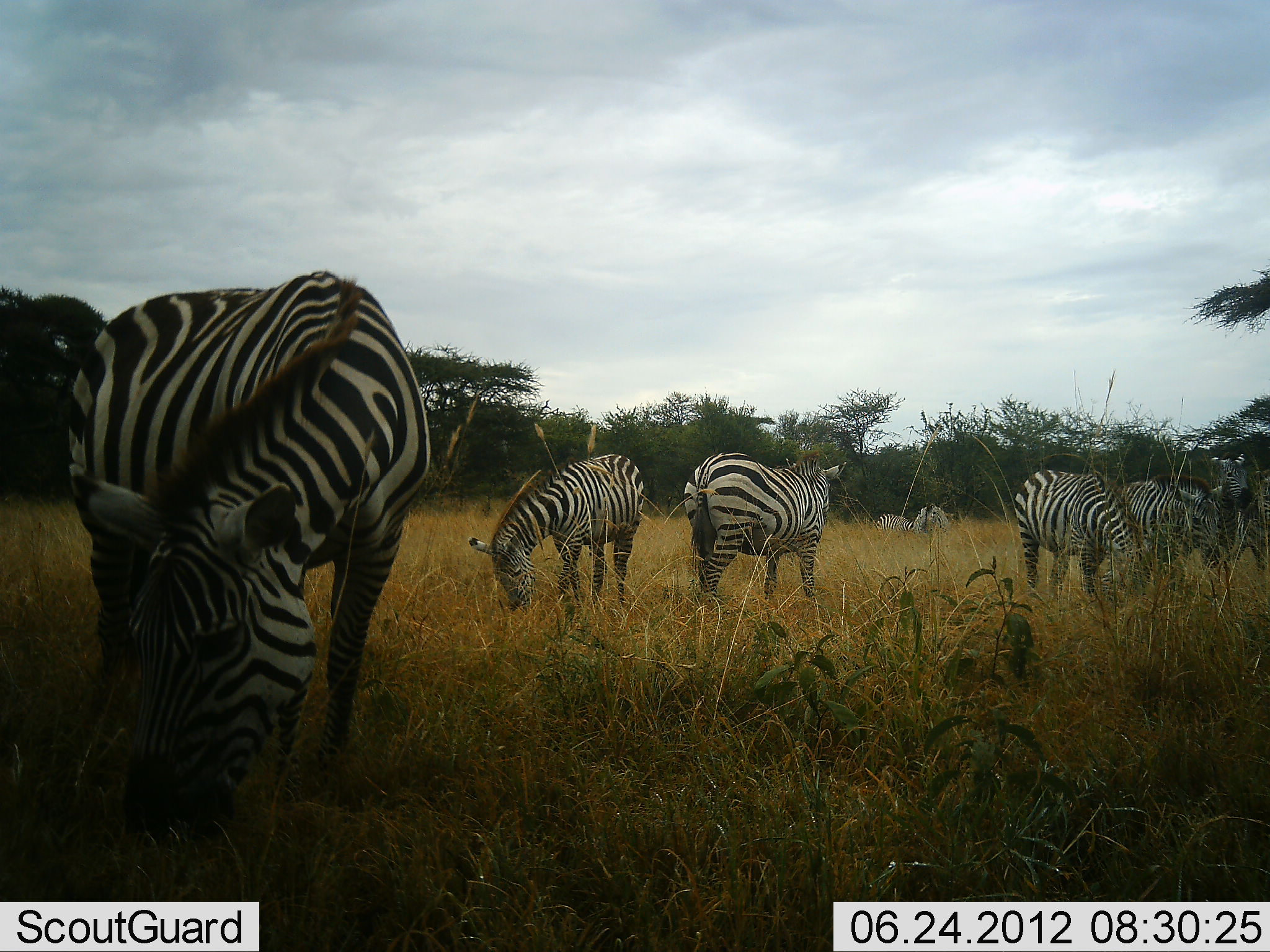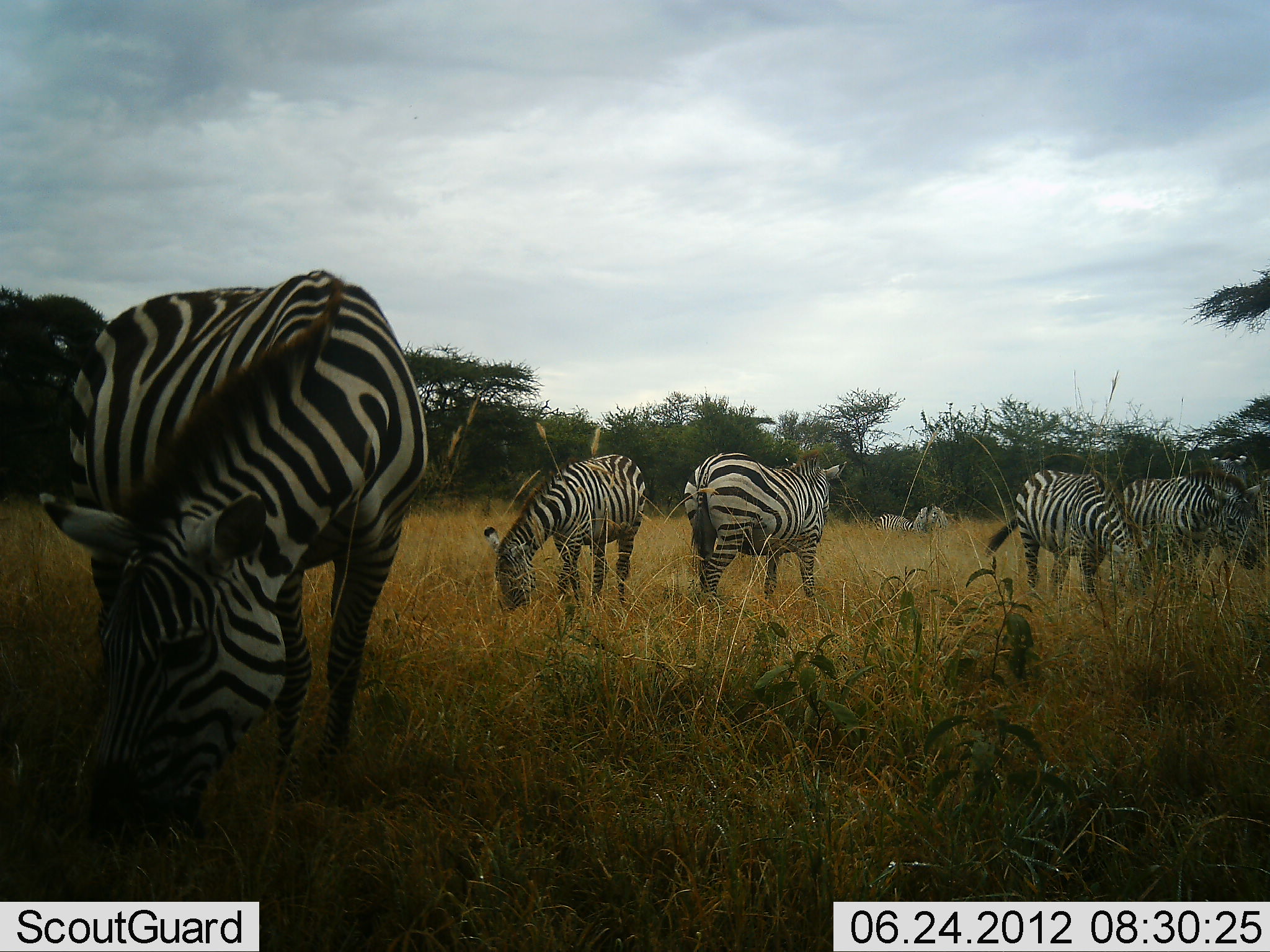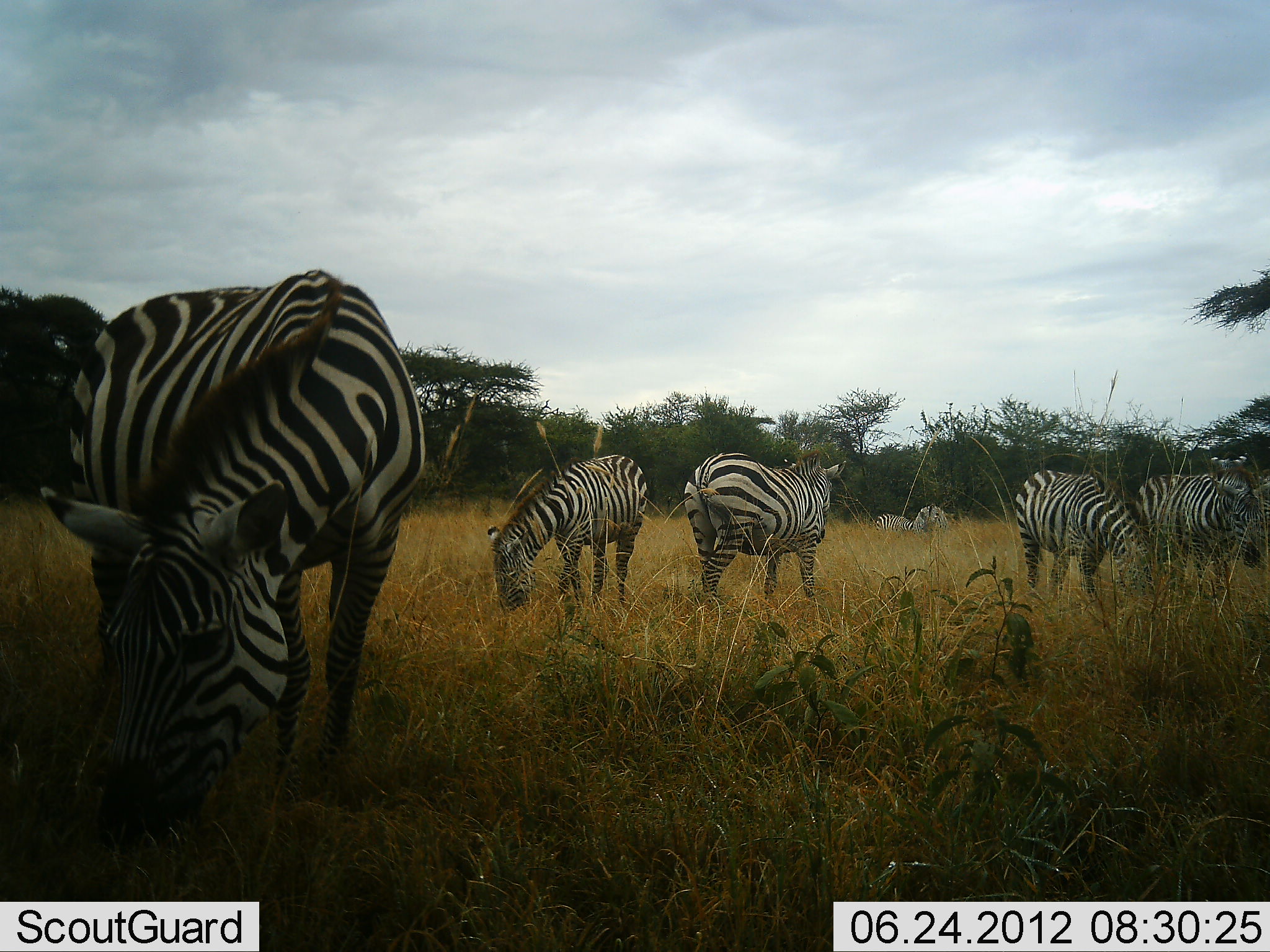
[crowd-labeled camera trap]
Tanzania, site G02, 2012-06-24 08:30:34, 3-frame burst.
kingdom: Animalia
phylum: Chordata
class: Mammalia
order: Perissodactyla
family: Equidae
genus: Equus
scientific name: Equus quagga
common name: plains zebra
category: zebra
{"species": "zebra (plains zebra) (Equus quagga)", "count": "7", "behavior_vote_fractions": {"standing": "80%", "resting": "10%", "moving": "30%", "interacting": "20%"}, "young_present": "0%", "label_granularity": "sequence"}